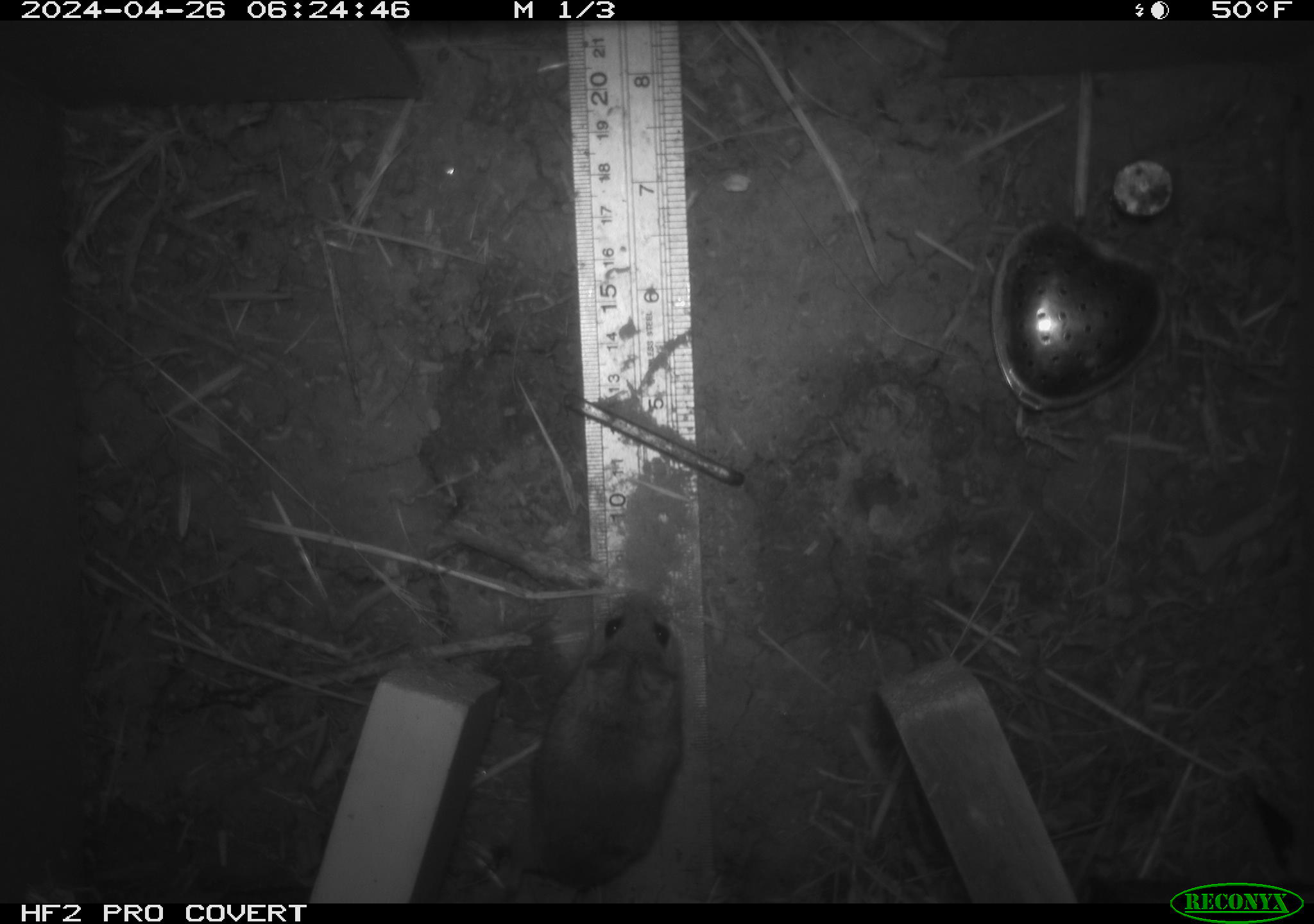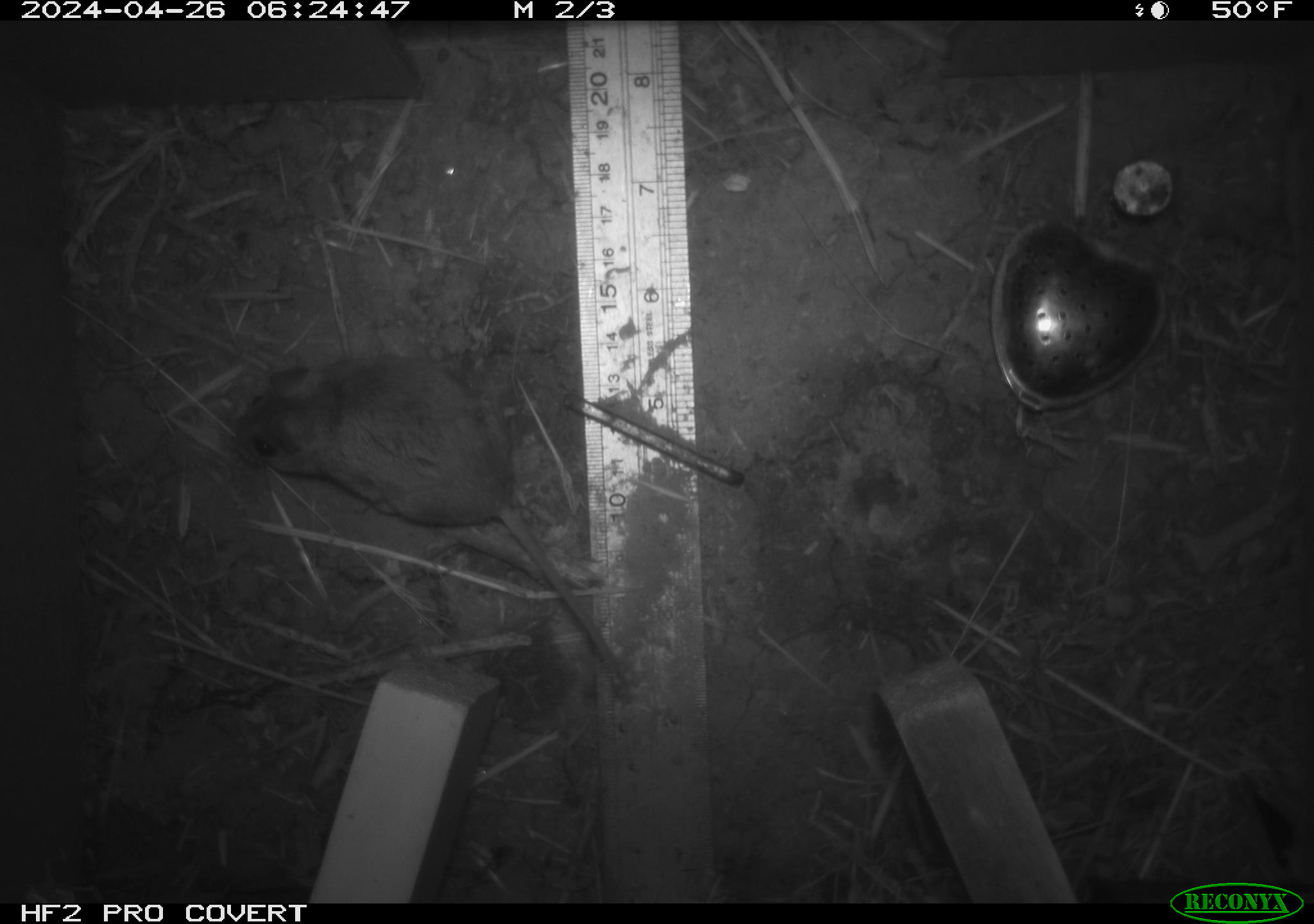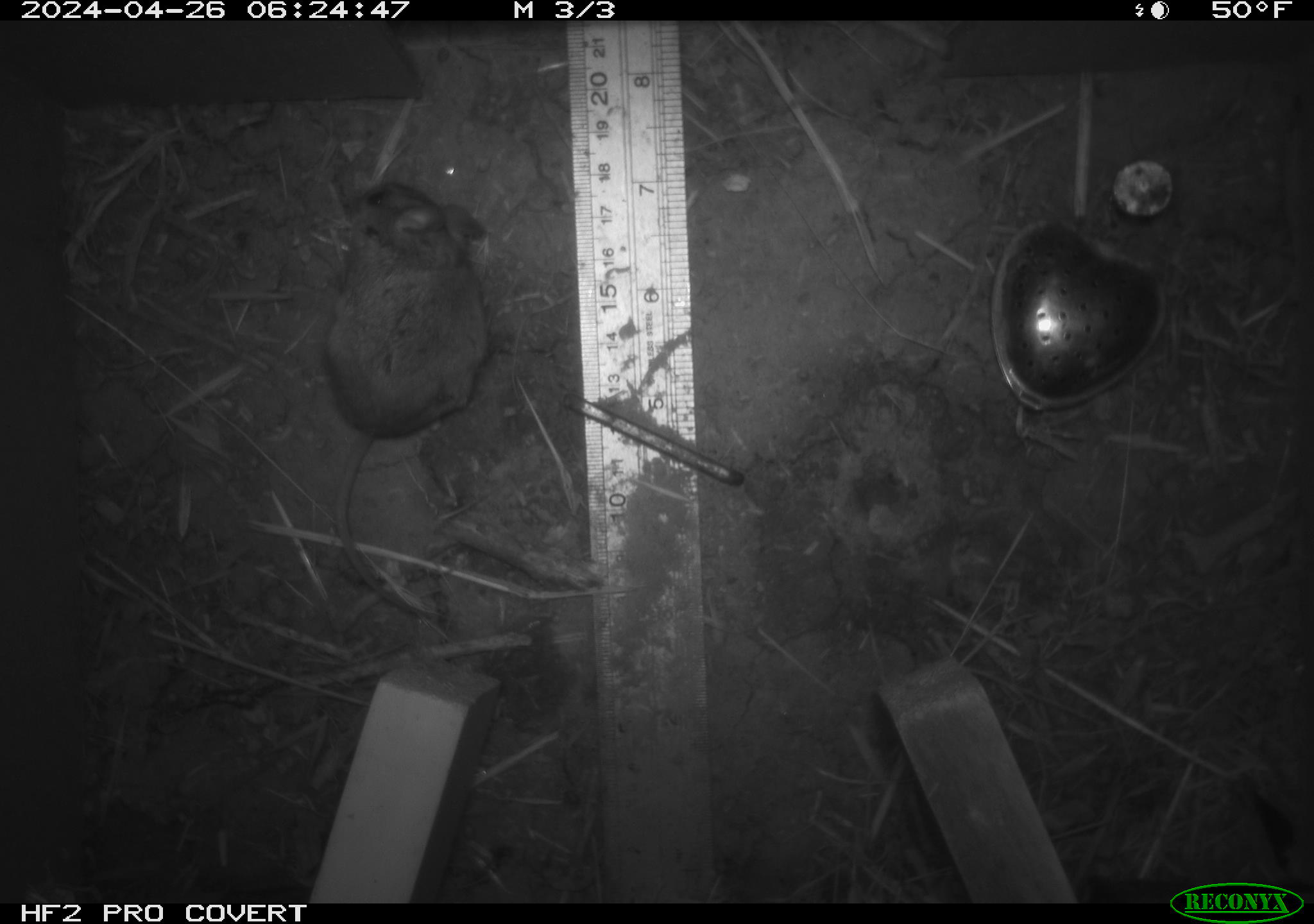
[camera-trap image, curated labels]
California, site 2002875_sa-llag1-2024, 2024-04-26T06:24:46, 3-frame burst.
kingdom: Animalia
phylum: Chordata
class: Mammalia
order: Rodentia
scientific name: Rodentia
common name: mouse species